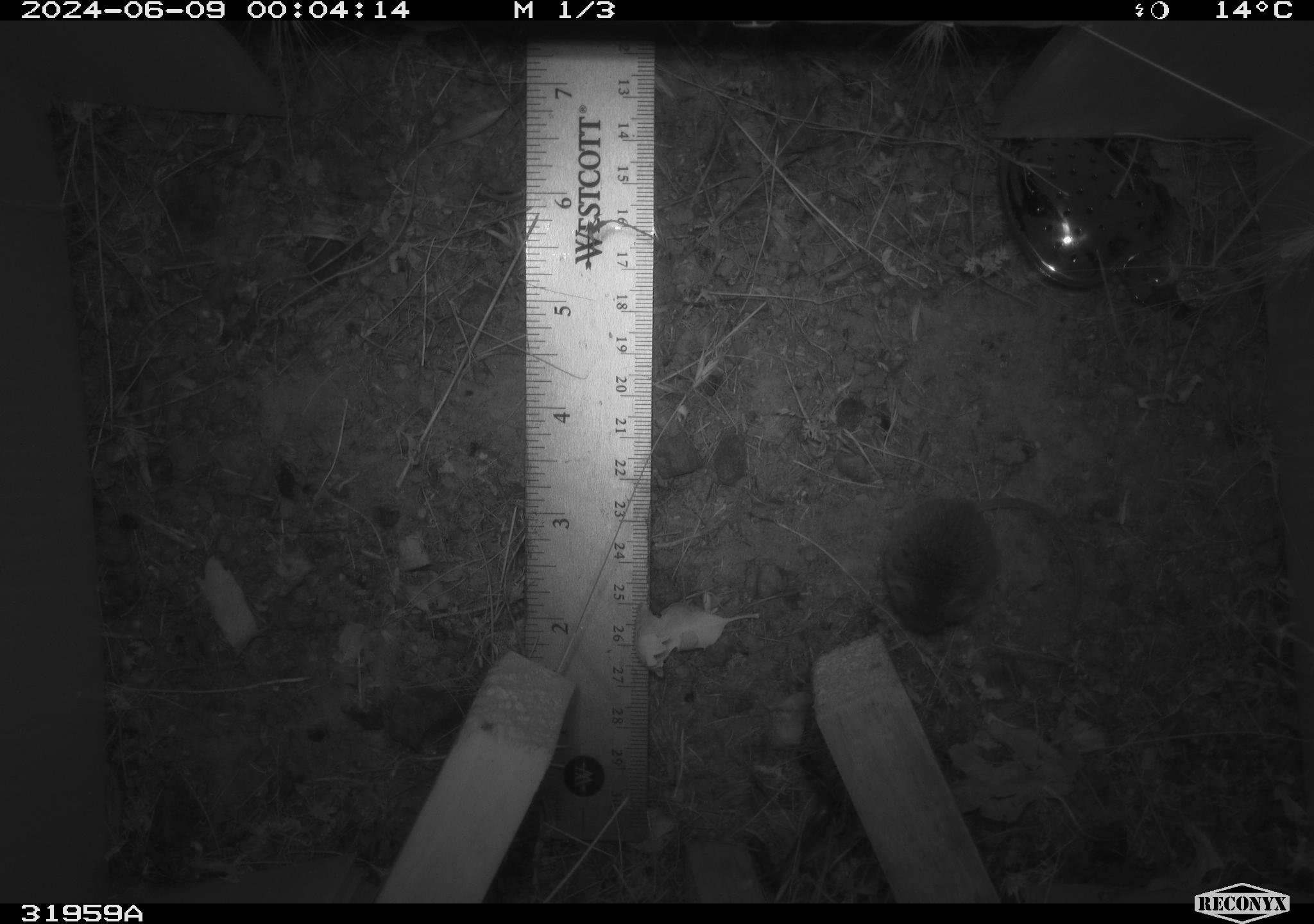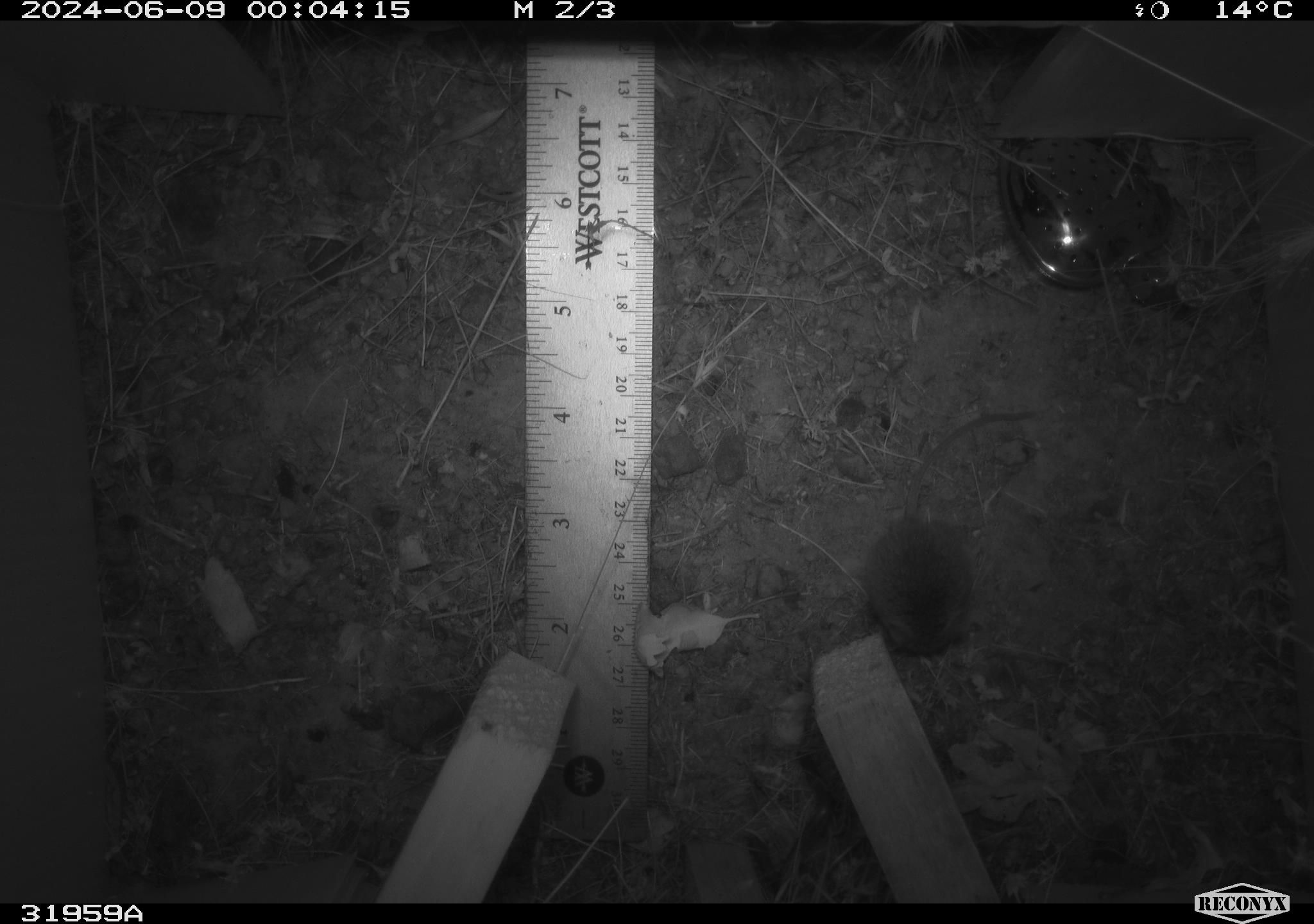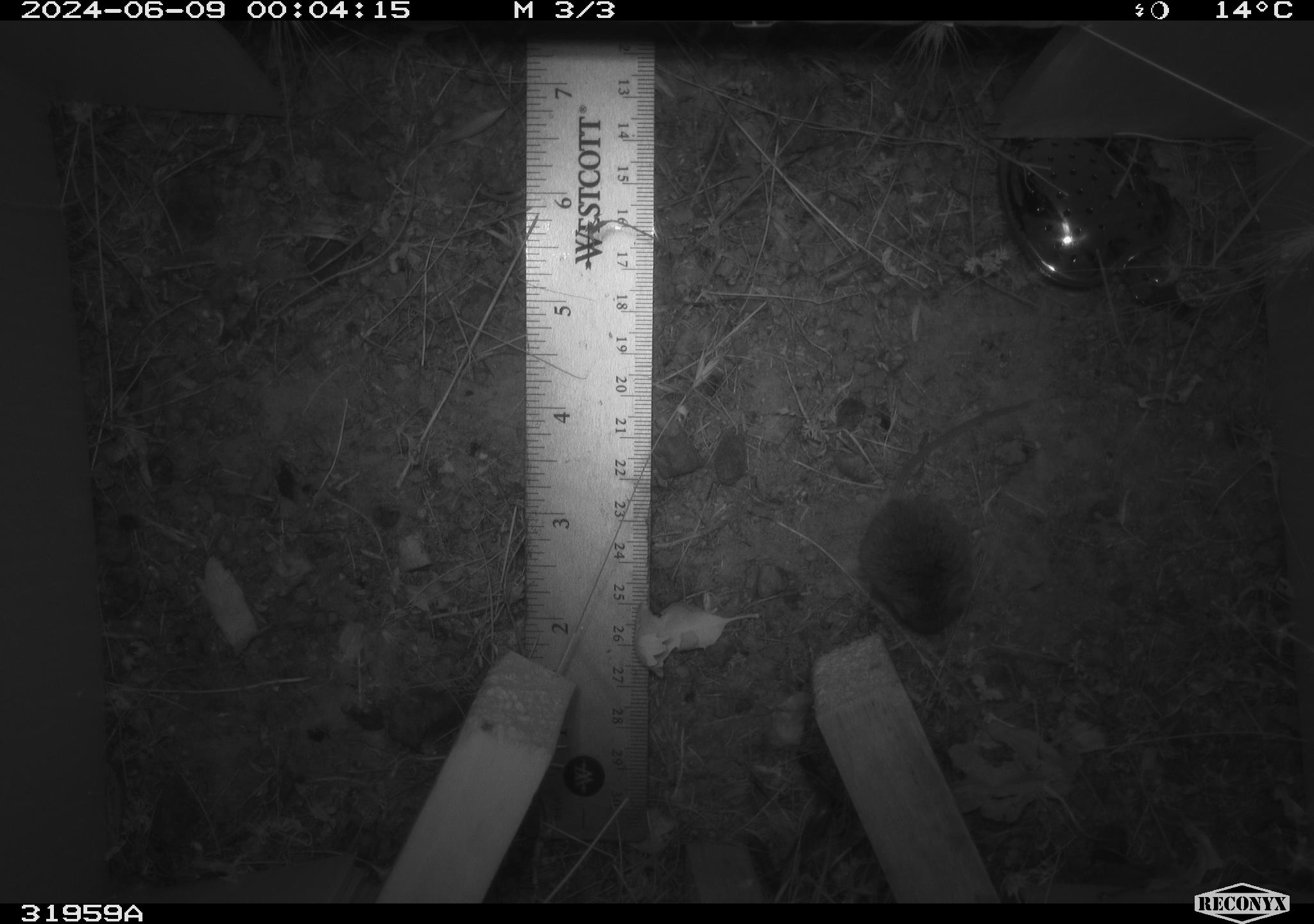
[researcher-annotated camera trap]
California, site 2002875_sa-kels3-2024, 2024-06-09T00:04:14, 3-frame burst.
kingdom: Animalia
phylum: Chordata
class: Mammalia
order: Rodentia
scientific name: Rodentia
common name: rodent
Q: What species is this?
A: Rodent (Rodentia).